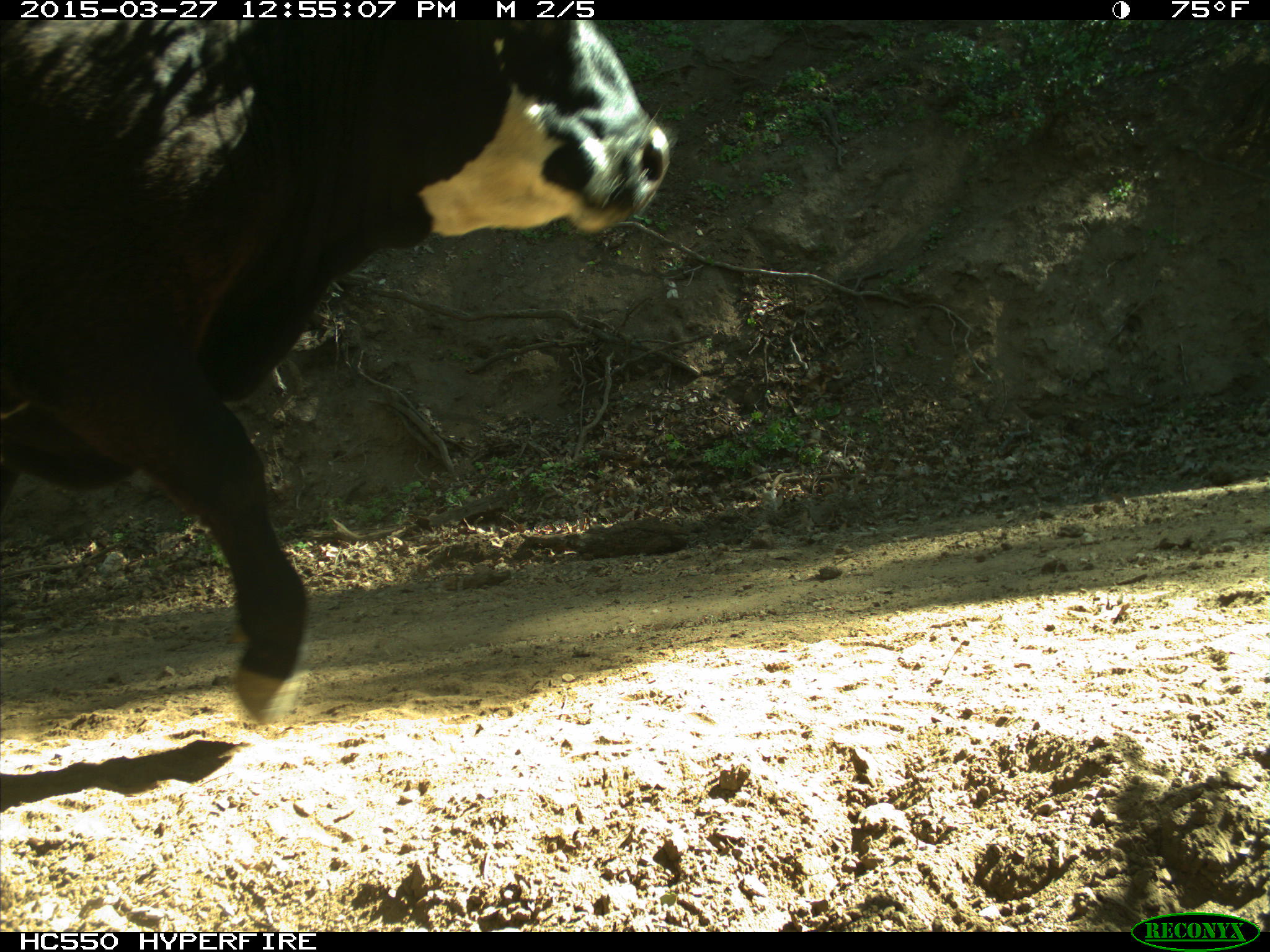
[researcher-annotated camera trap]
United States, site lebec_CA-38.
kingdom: Animalia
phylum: Chordata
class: Mammalia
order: Artiodactyla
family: Bovidae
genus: Bos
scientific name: Bos taurus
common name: domestic cow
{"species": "Bos taurus (domestic cow)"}